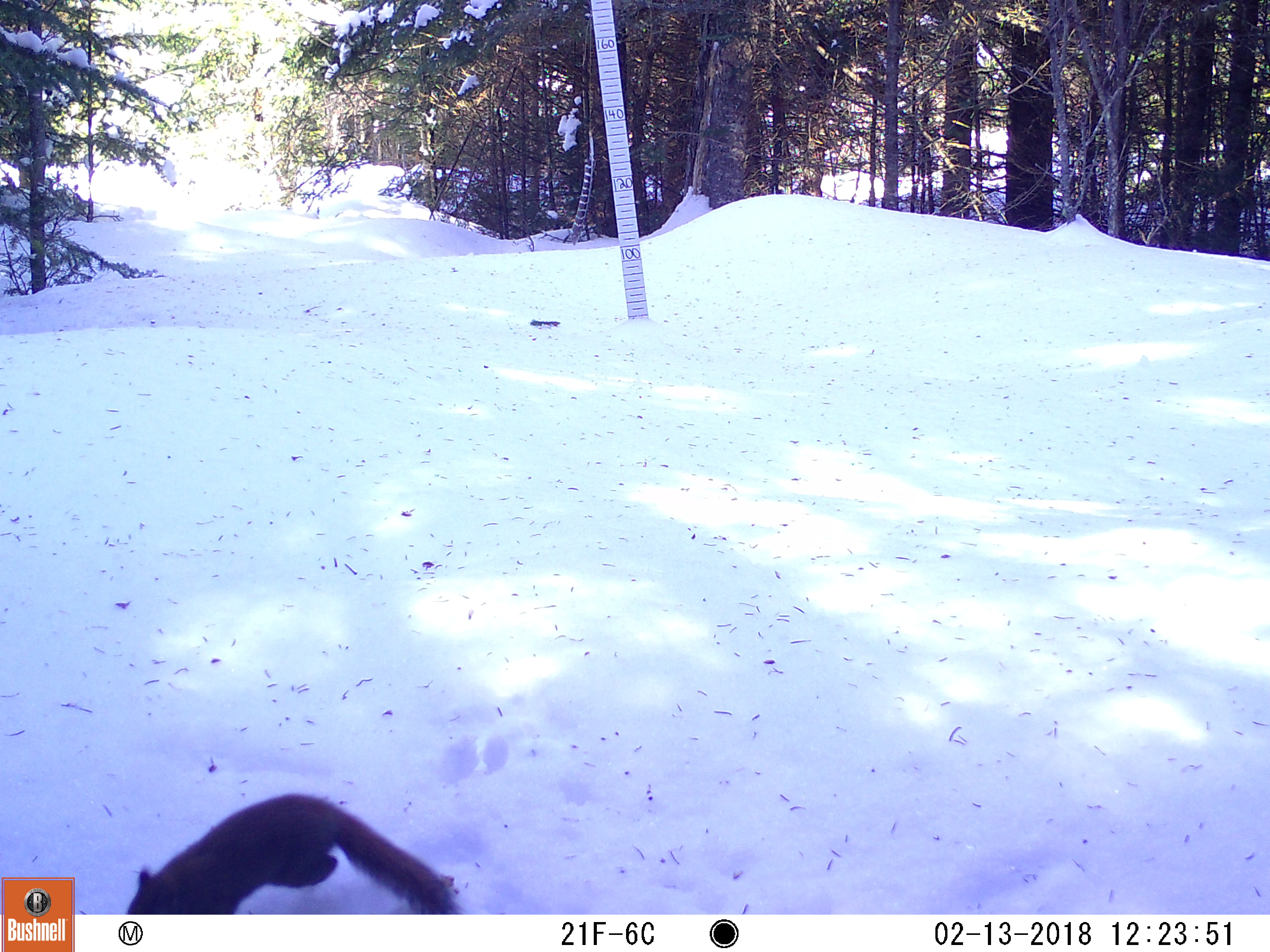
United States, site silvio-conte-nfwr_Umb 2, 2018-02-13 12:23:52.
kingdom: Animalia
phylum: Chordata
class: Mammalia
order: Rodentia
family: Sciuridae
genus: Tamiasciurus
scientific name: Tamiasciurus hudsonicus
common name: red squirrel